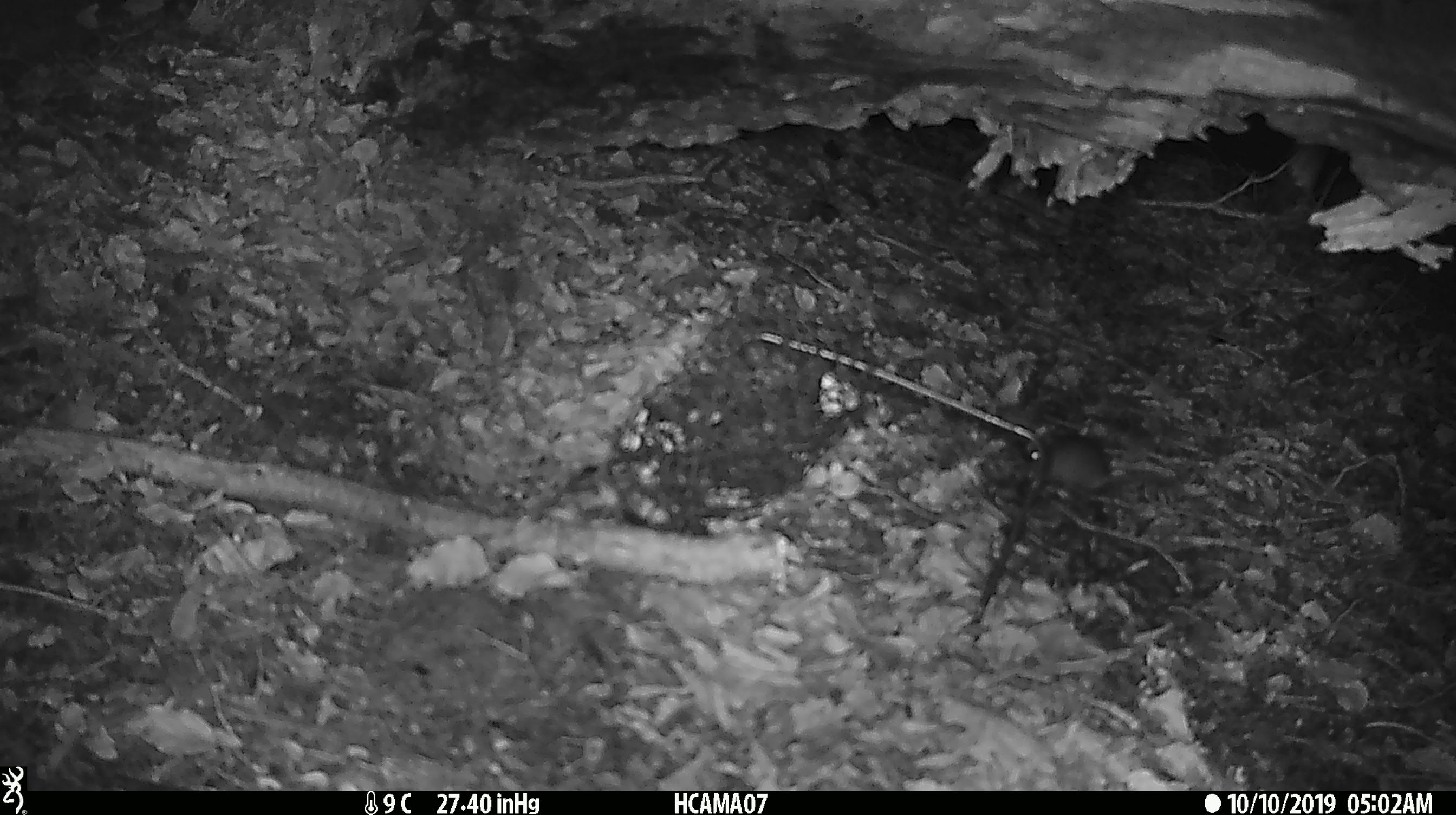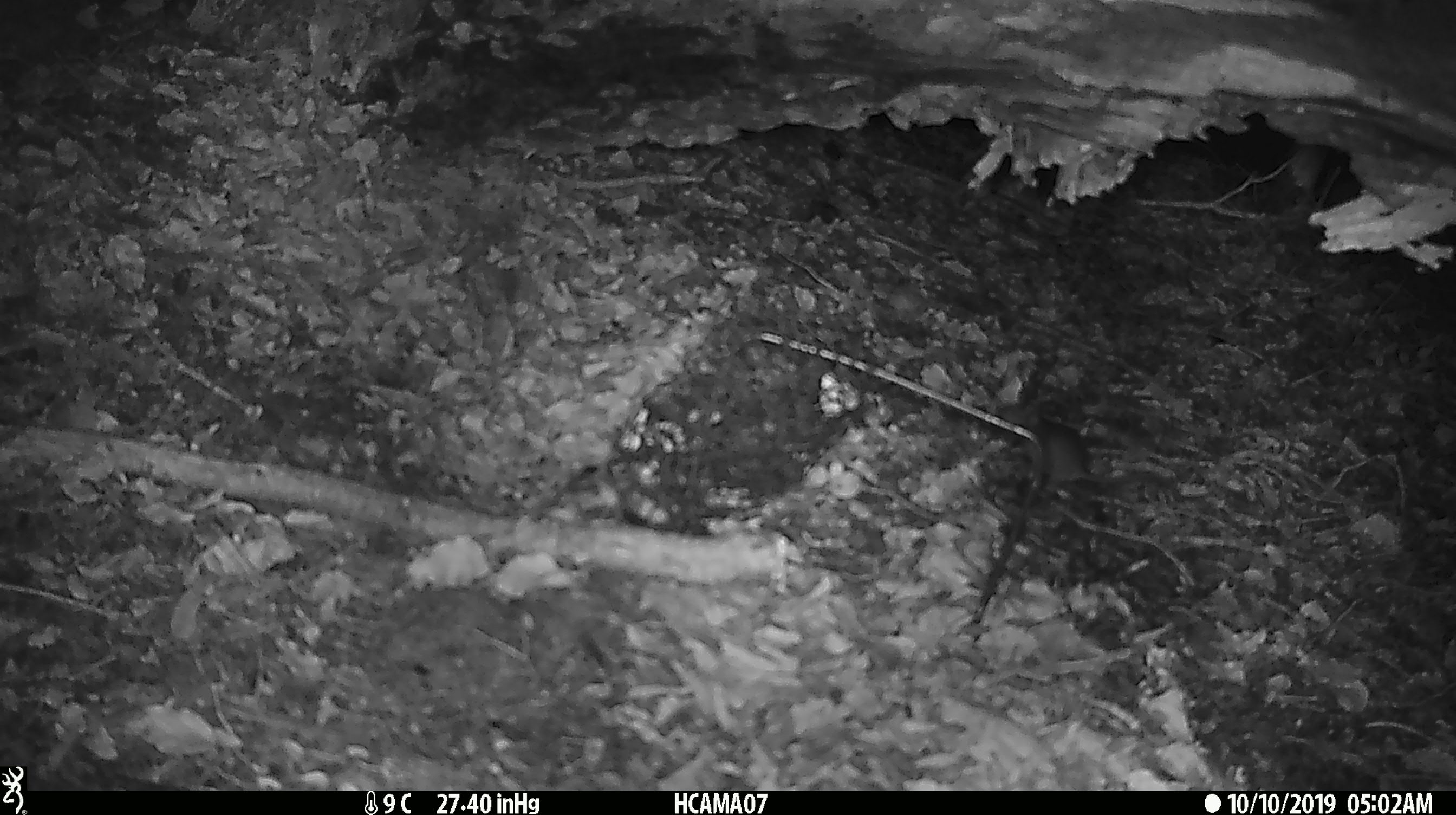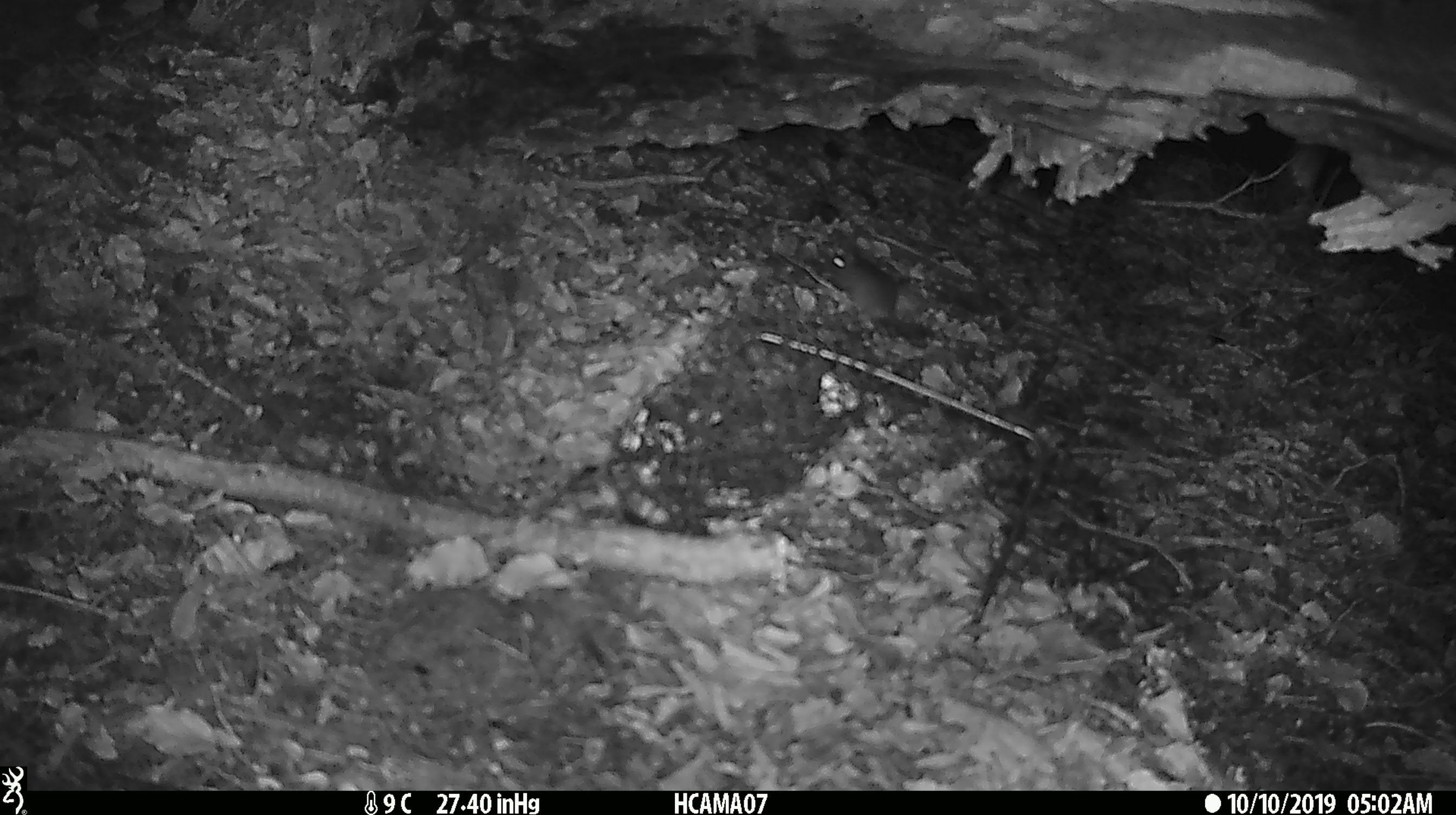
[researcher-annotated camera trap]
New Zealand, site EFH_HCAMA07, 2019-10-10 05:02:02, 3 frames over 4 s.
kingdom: Animalia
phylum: Chordata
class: Mammalia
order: Rodentia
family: Muridae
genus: Mus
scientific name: Mus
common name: mouse